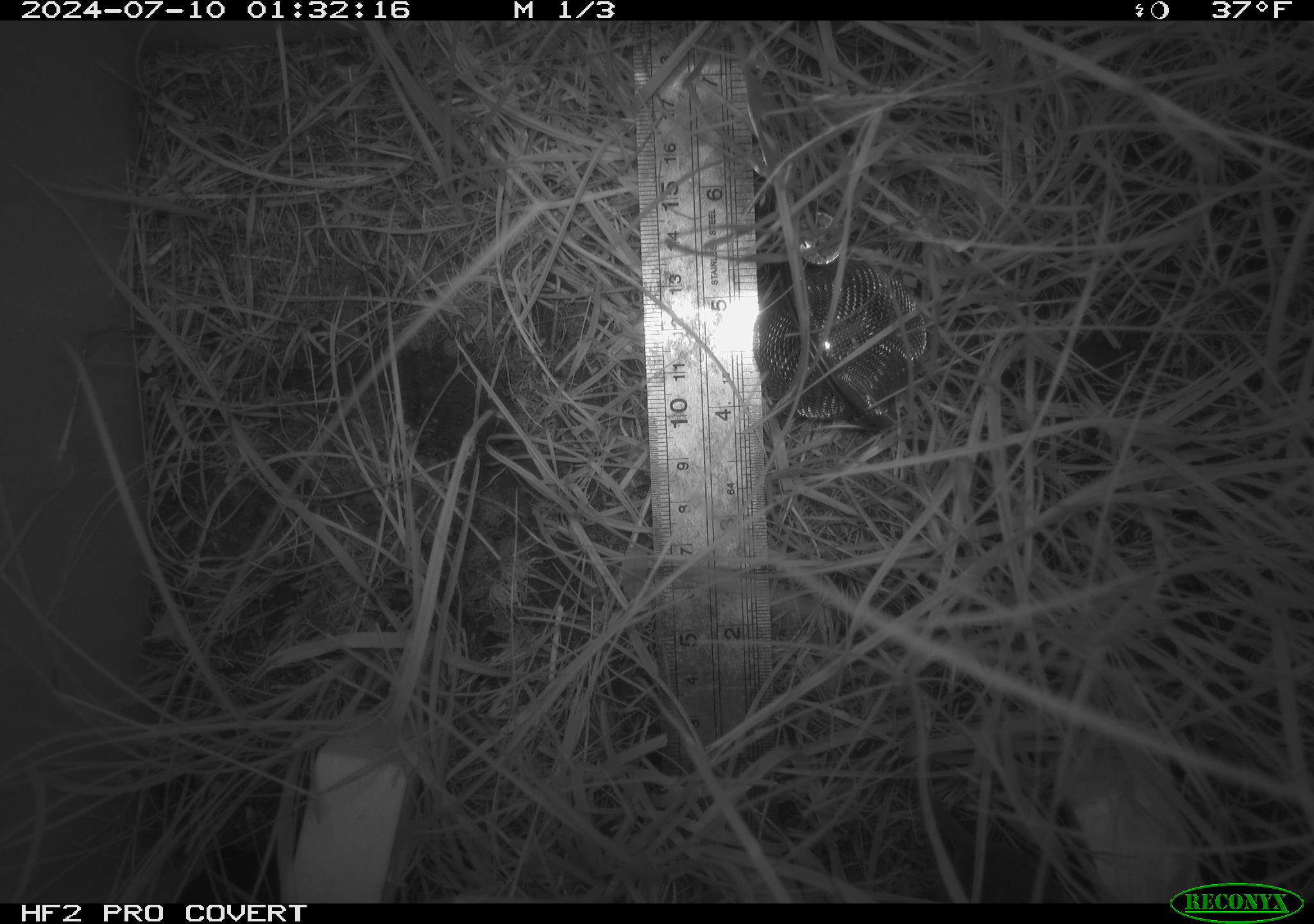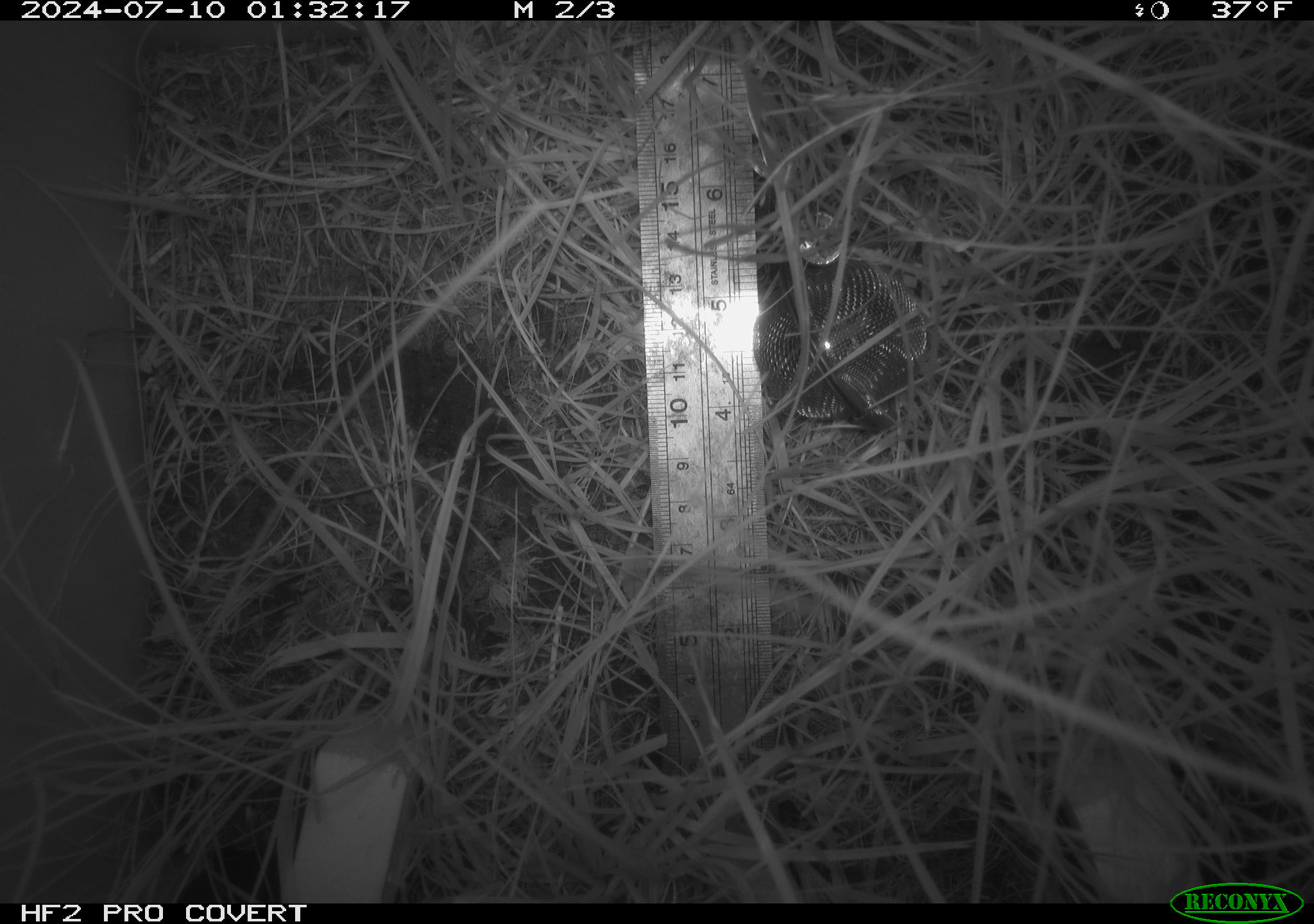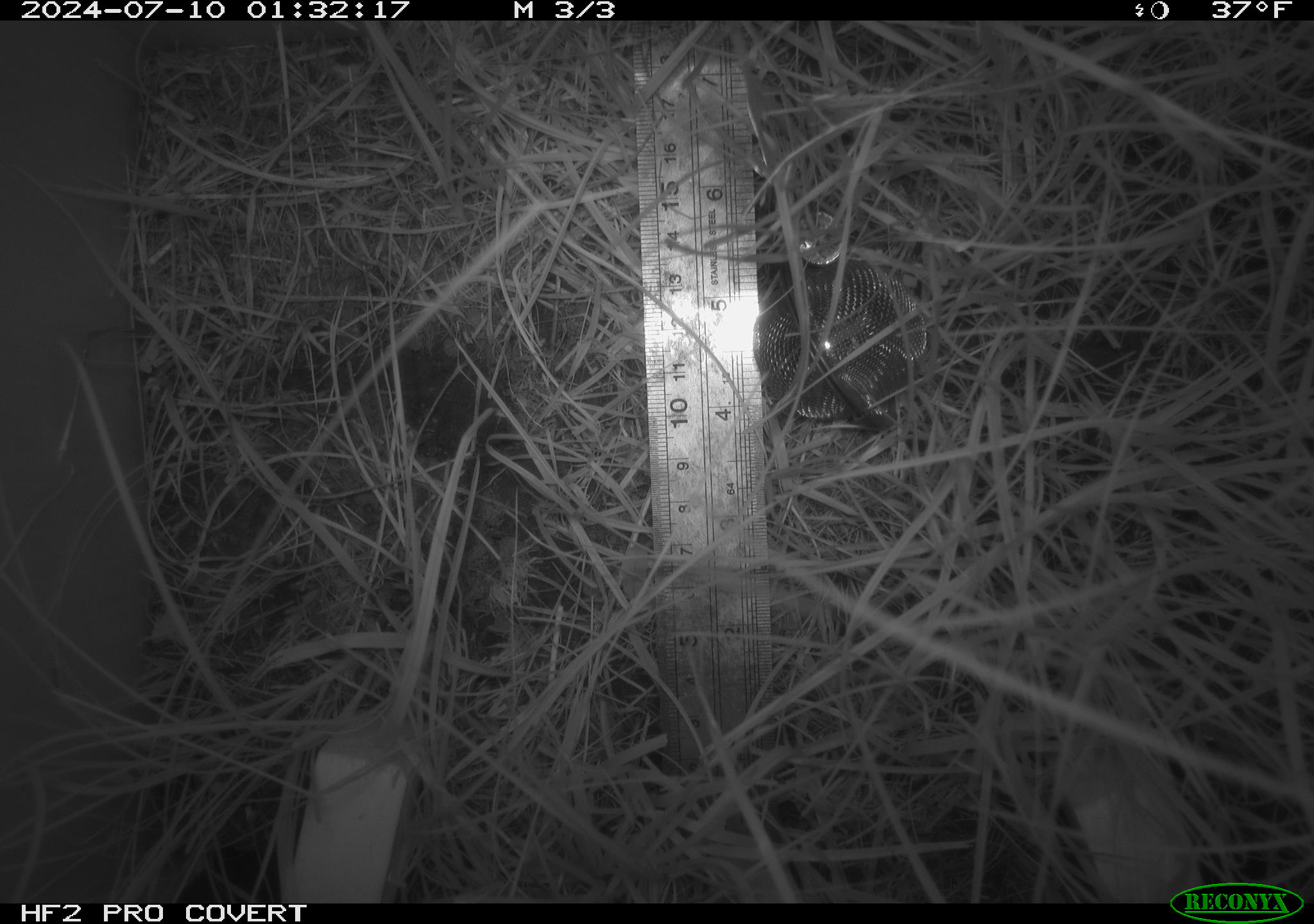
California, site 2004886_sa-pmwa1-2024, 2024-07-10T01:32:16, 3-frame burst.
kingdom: Animalia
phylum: Chordata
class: Mammalia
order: Rodentia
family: Cricetidae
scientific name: Arvicolinae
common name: voles, lemmings, and muskrats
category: arvicolinae subfamily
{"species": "arvicolinae subfamily (voles, lemmings, and muskrats) (Arvicolinae)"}